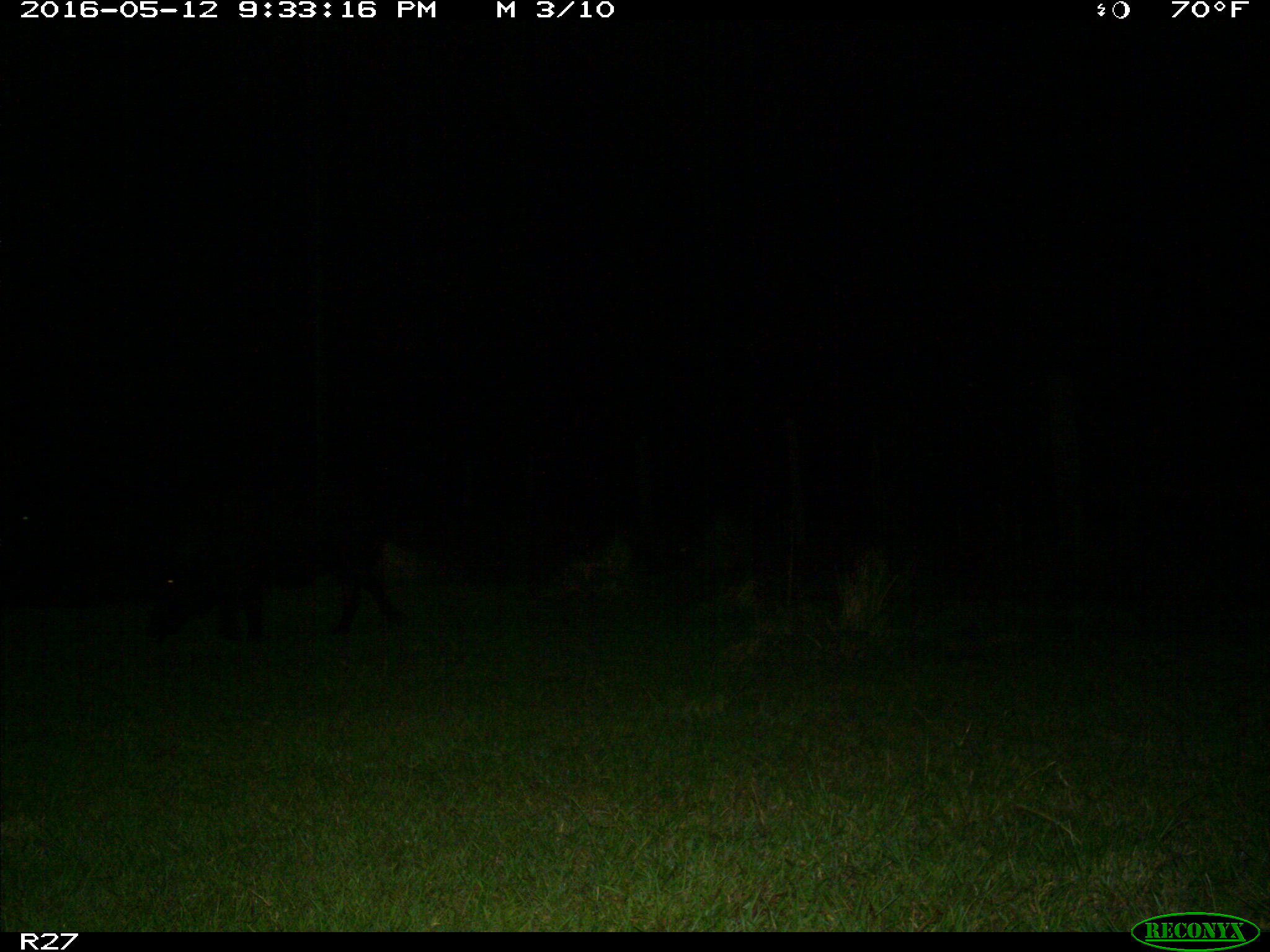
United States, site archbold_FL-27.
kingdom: Animalia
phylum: Chordata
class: Mammalia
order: Artiodactyla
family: Suidae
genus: Sus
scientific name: Sus scrofa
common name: wild boar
Sus scrofa (wild boar).